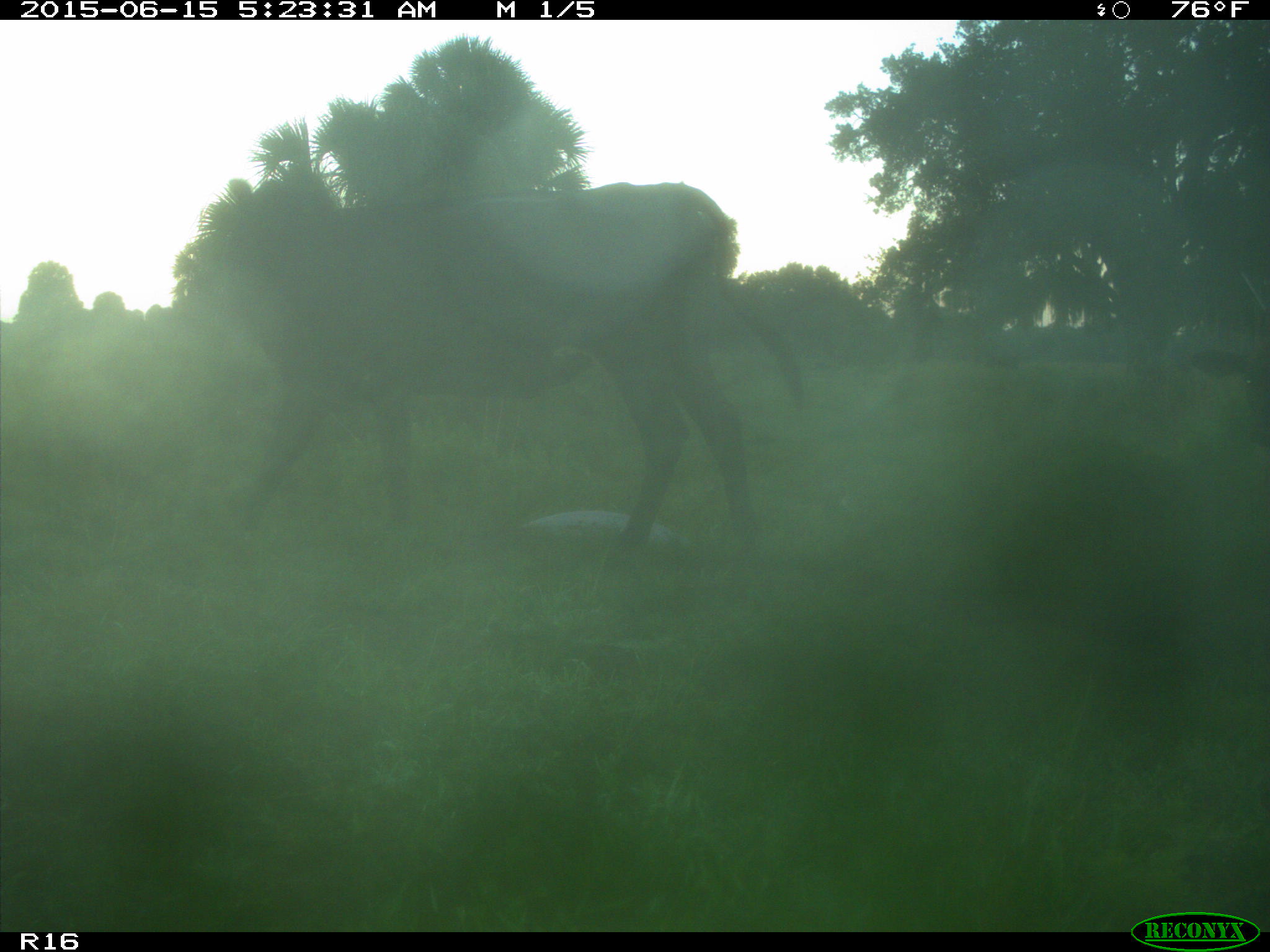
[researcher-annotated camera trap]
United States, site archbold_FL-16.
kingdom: Animalia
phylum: Chordata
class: Mammalia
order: Artiodactyla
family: Bovidae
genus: Bos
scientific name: Bos taurus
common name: domestic cow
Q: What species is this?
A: Bos taurus (domestic cow).